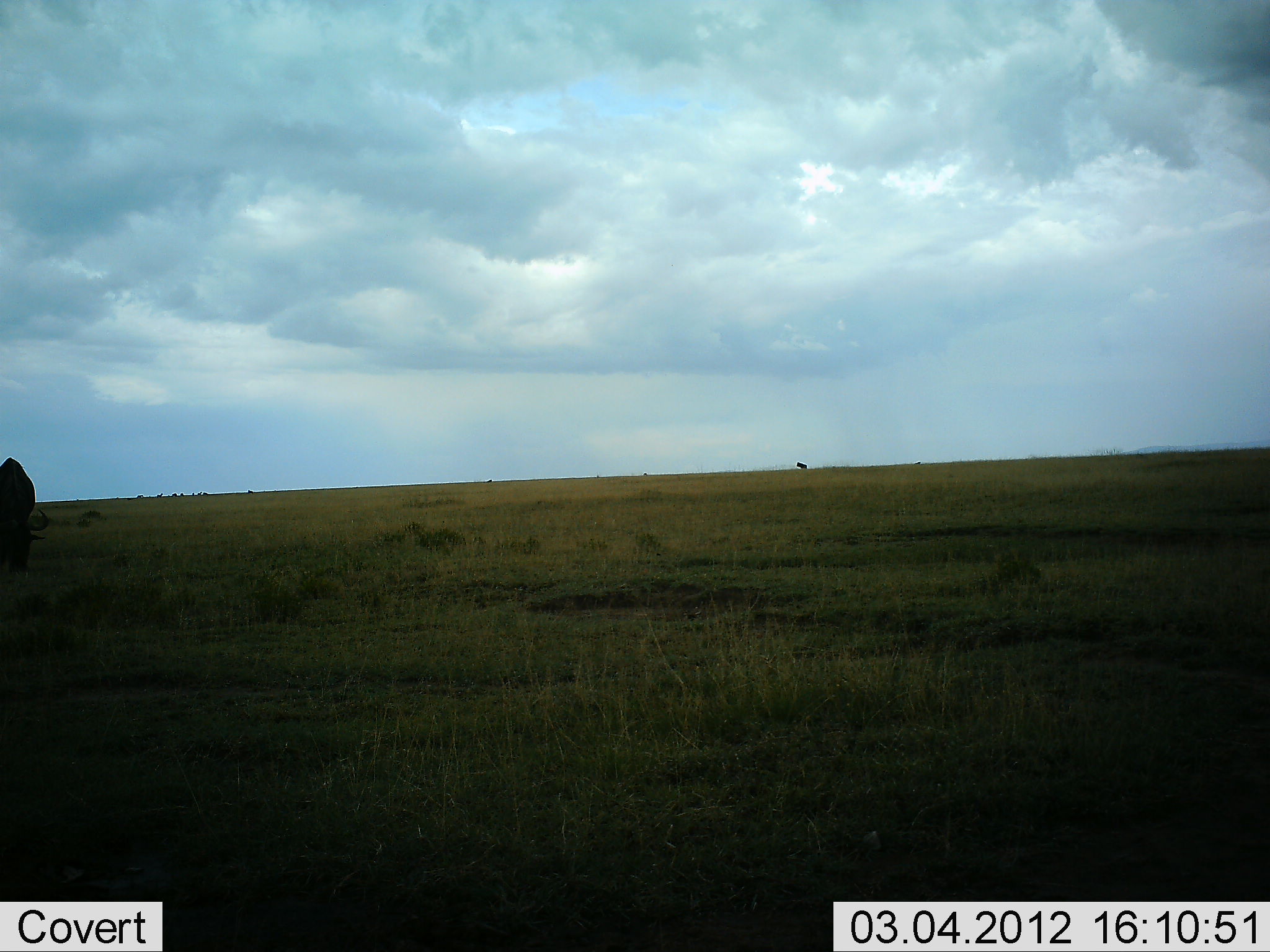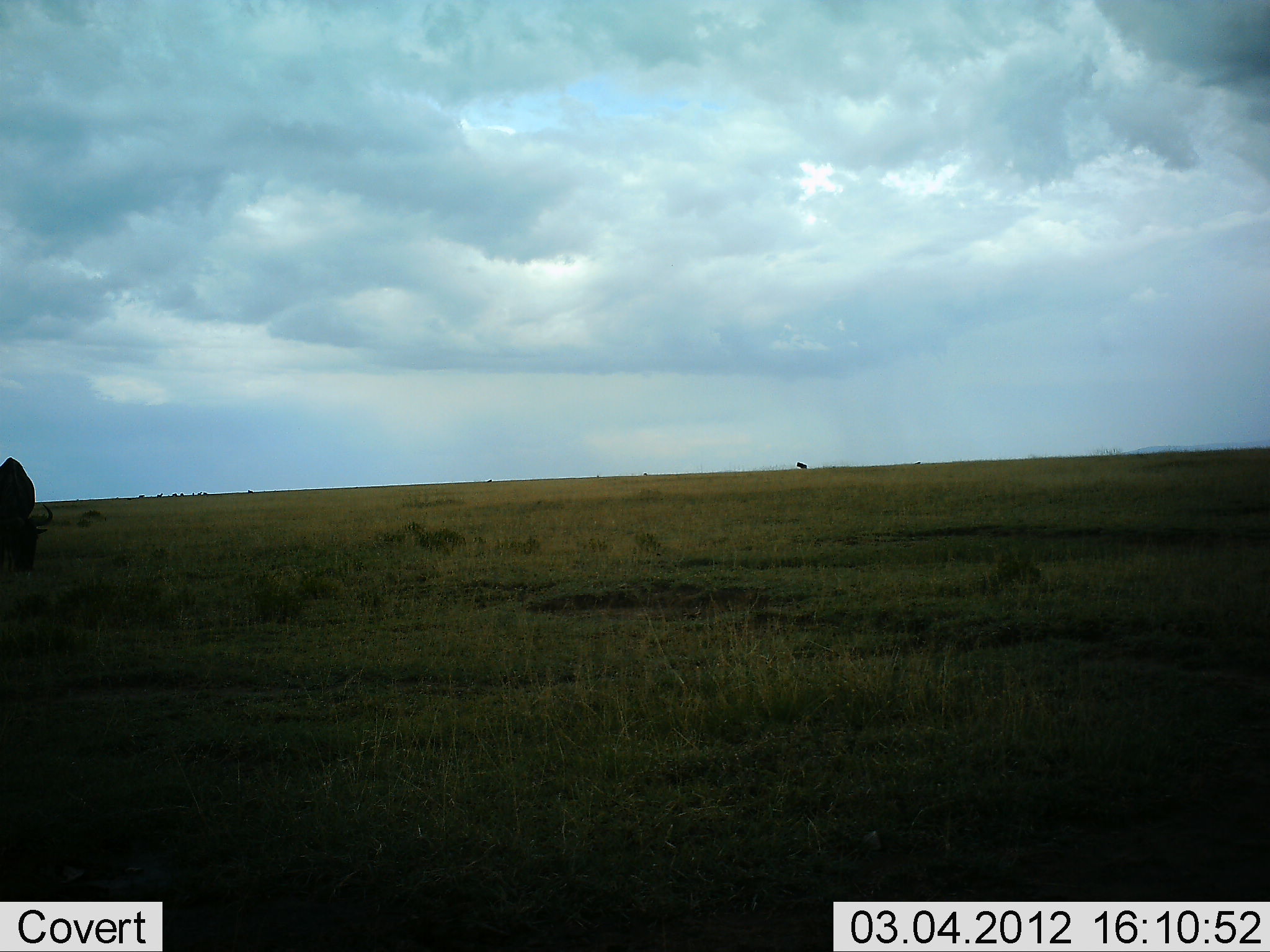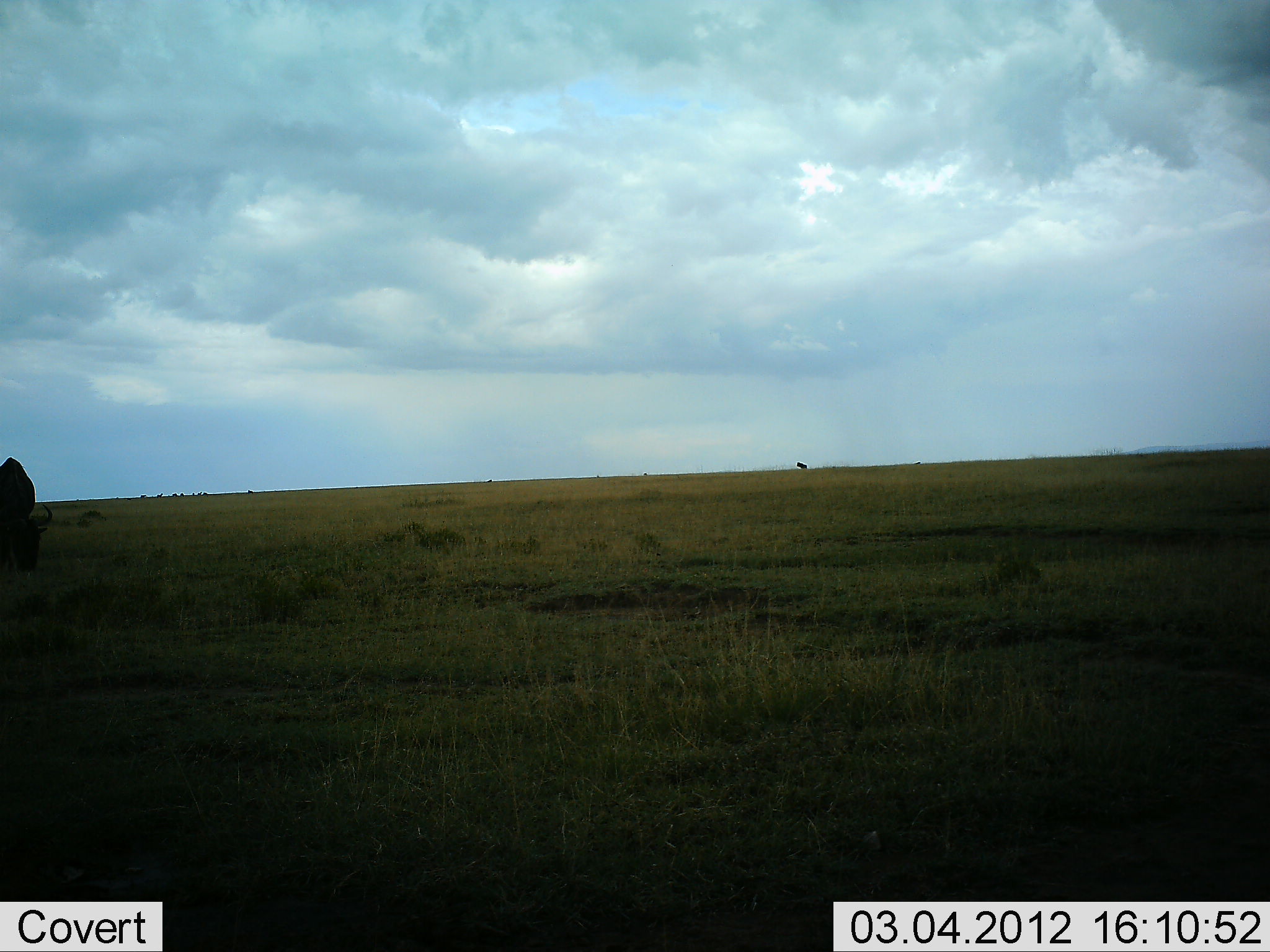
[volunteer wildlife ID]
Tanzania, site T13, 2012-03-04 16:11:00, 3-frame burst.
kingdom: Animalia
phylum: Chordata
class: Mammalia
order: Artiodactyla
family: Bovidae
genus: Connochaetes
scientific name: Connochaetes taurinus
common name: blue wildebeest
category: wildebeest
Wildebeest (blue wildebeest) (Connochaetes taurinus), count 1. Behavior (volunteer vote fractions): standing 20%, resting 0%, moving 7%, interacting 0%. Young present (vote fraction): 0%. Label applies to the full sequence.